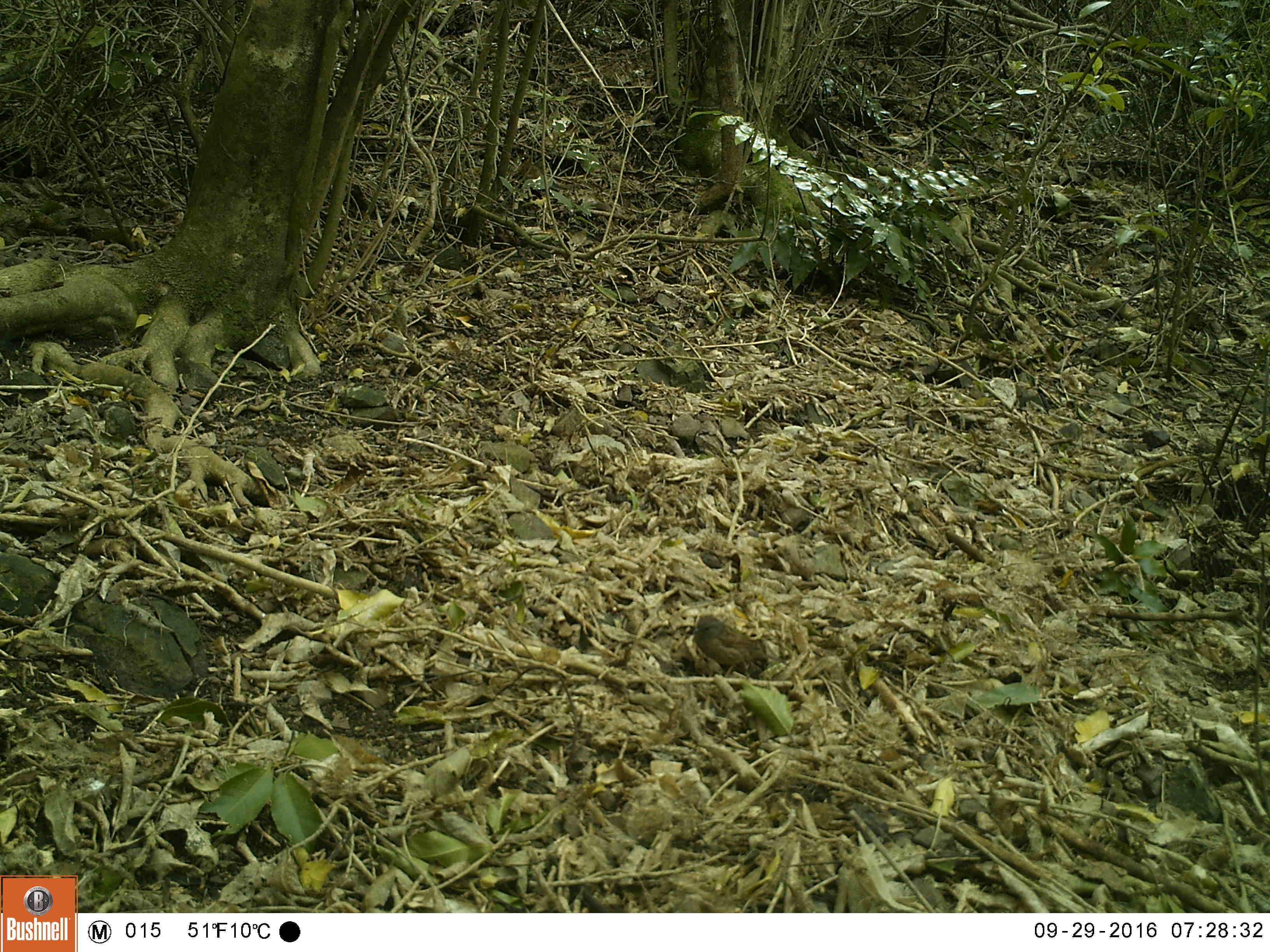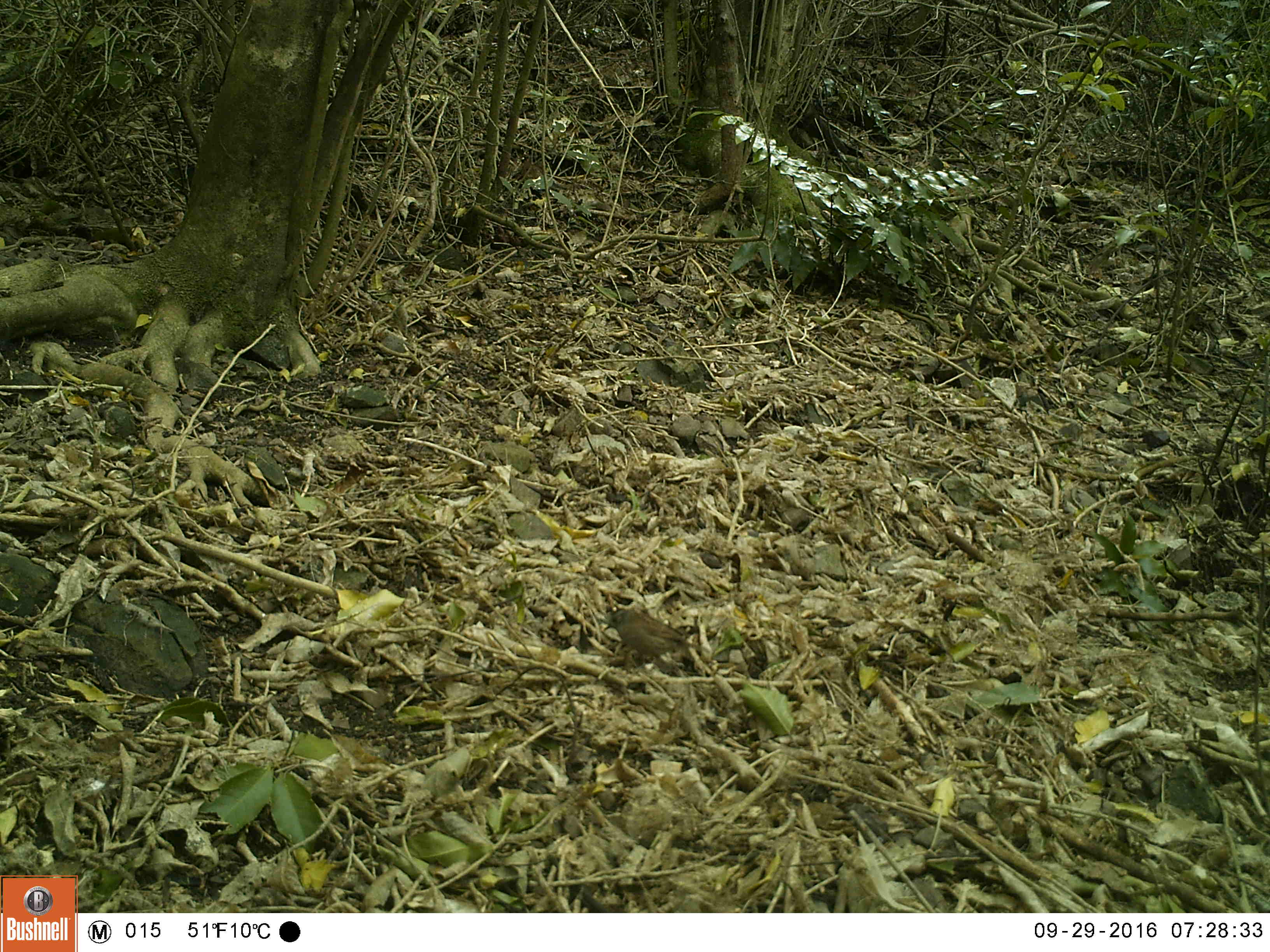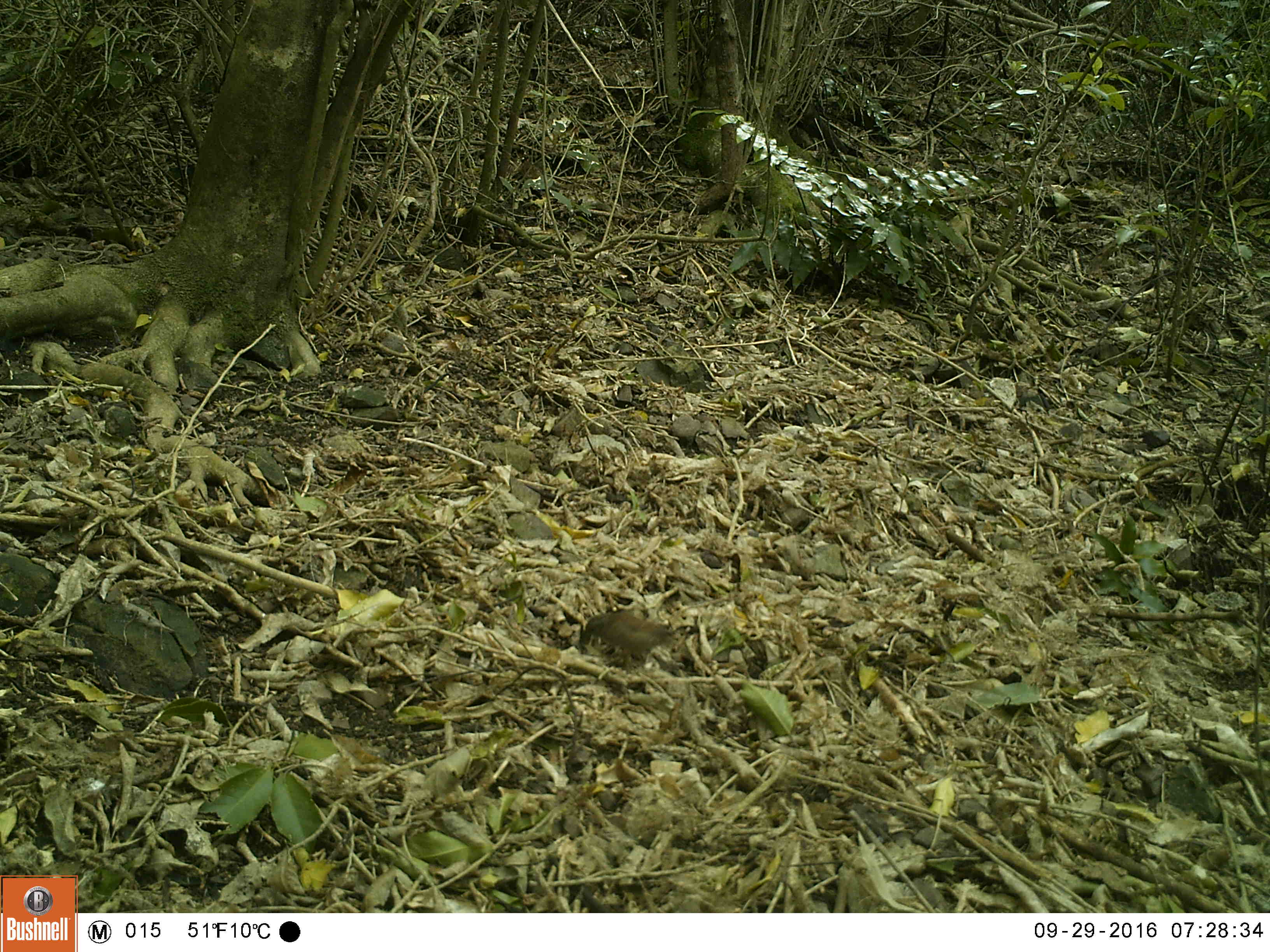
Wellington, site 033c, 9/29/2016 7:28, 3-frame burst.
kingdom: Animalia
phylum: Chordata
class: Aves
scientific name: Aves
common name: bird